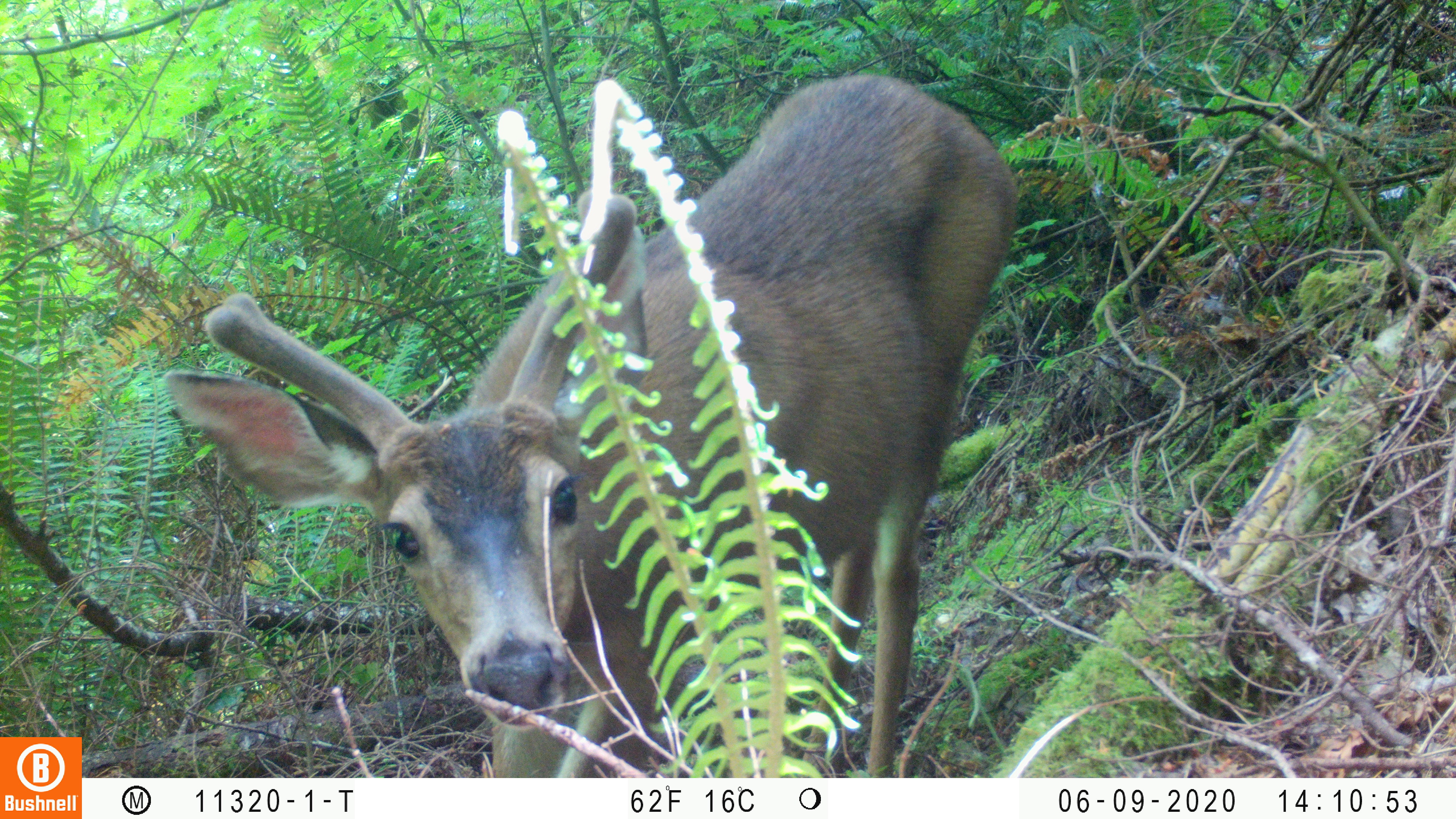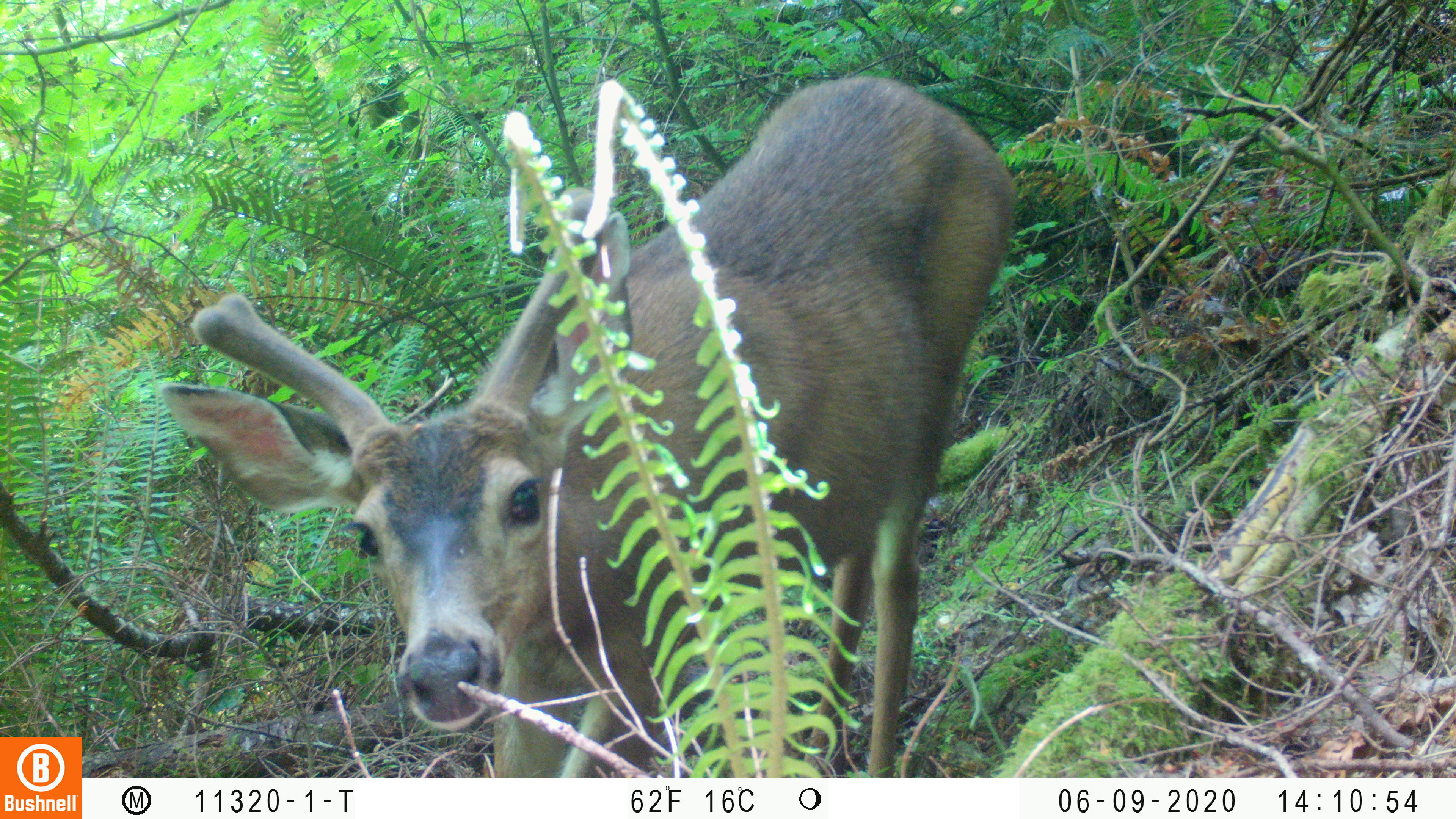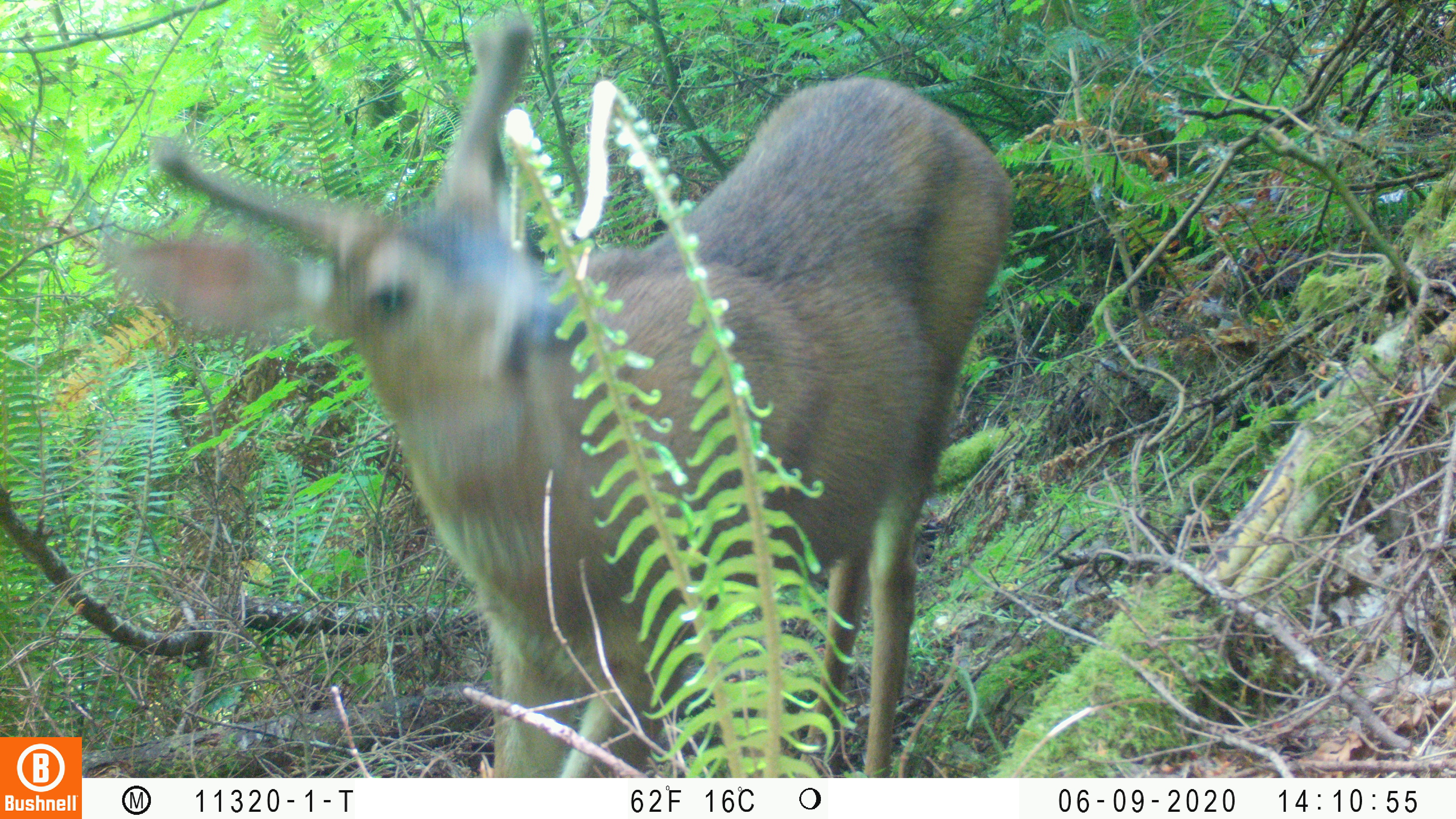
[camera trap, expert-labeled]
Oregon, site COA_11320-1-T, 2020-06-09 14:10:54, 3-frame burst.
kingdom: Animalia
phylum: Chordata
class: Mammalia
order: Carnivora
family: Ursidae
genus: Ursus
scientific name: Ursus americanus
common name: american black bear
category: black bear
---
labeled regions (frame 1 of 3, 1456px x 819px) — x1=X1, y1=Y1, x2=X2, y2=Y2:
black bear: x1=159, y1=65, x2=1024, y2=773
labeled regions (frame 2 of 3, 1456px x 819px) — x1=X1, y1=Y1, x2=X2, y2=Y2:
black bear: x1=158, y1=72, x2=1032, y2=774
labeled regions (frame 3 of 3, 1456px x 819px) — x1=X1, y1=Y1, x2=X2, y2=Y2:
black bear: x1=107, y1=15, x2=1016, y2=770